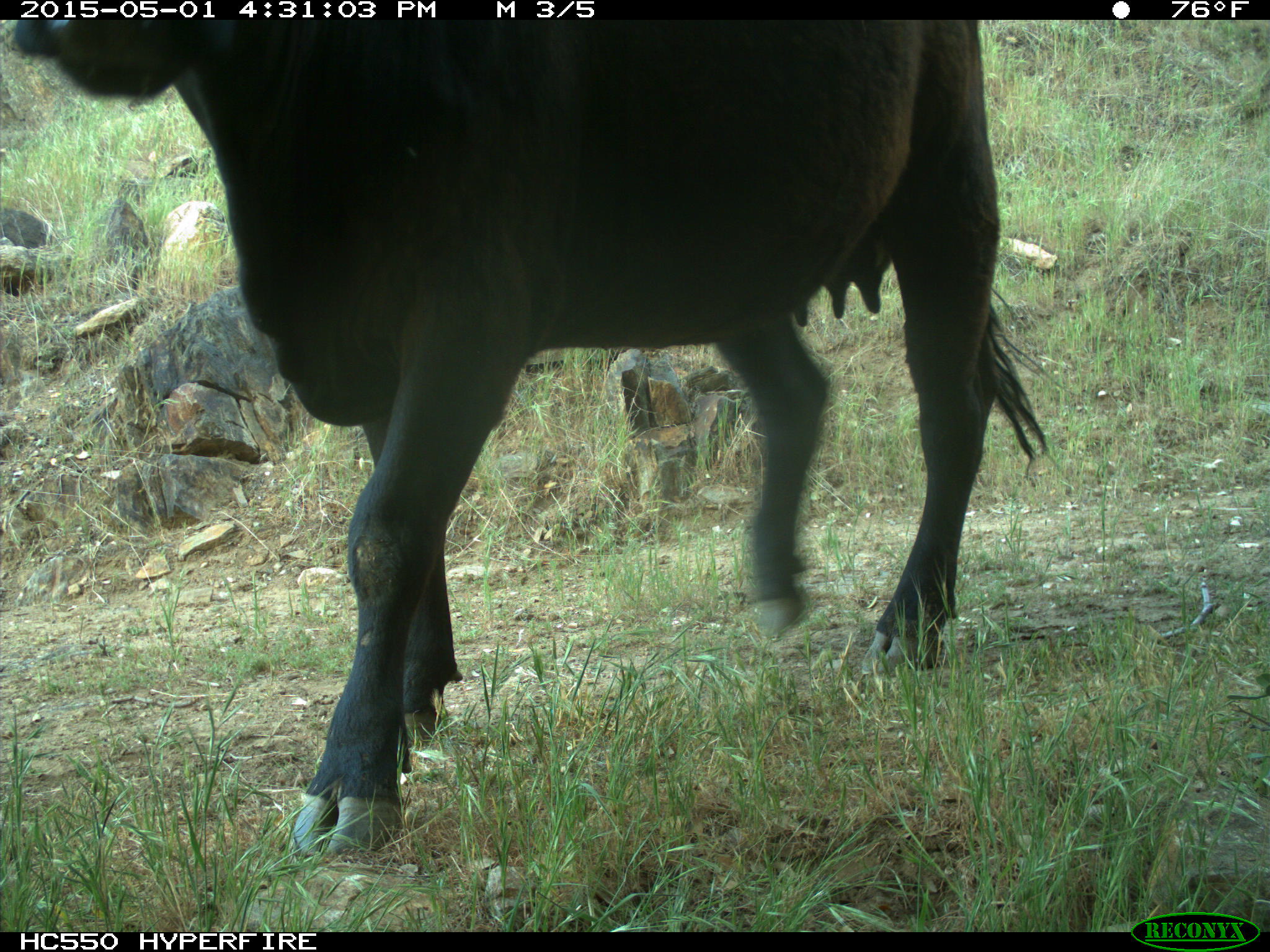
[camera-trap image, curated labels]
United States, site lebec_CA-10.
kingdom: Animalia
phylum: Chordata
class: Mammalia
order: Artiodactyla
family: Bovidae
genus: Bos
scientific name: Bos taurus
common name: domestic cow